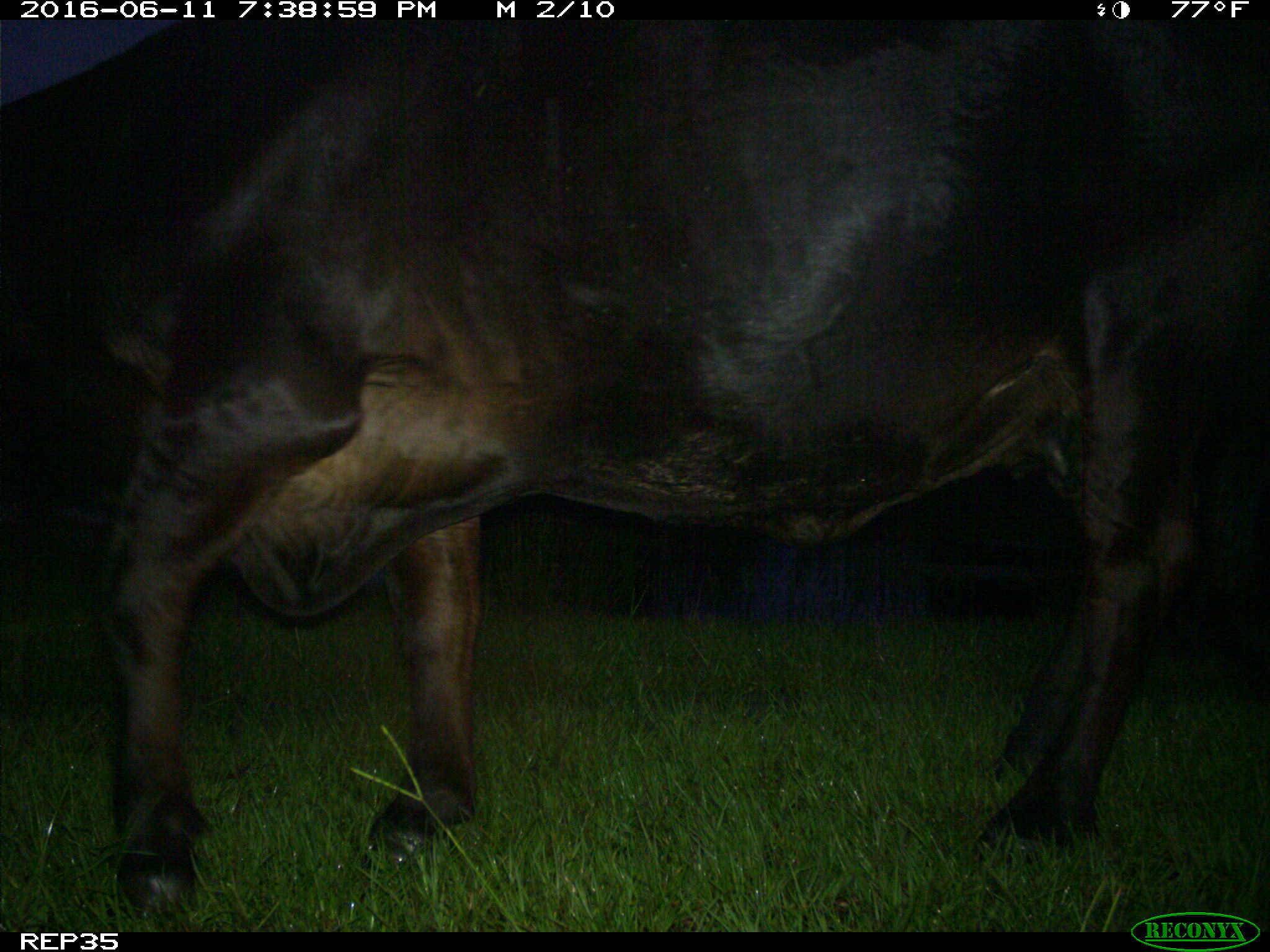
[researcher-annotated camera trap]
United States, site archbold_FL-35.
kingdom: Animalia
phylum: Chordata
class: Mammalia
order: Artiodactyla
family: Bovidae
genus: Bos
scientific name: Bos taurus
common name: domestic cow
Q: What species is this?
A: Bos taurus (domestic cow).